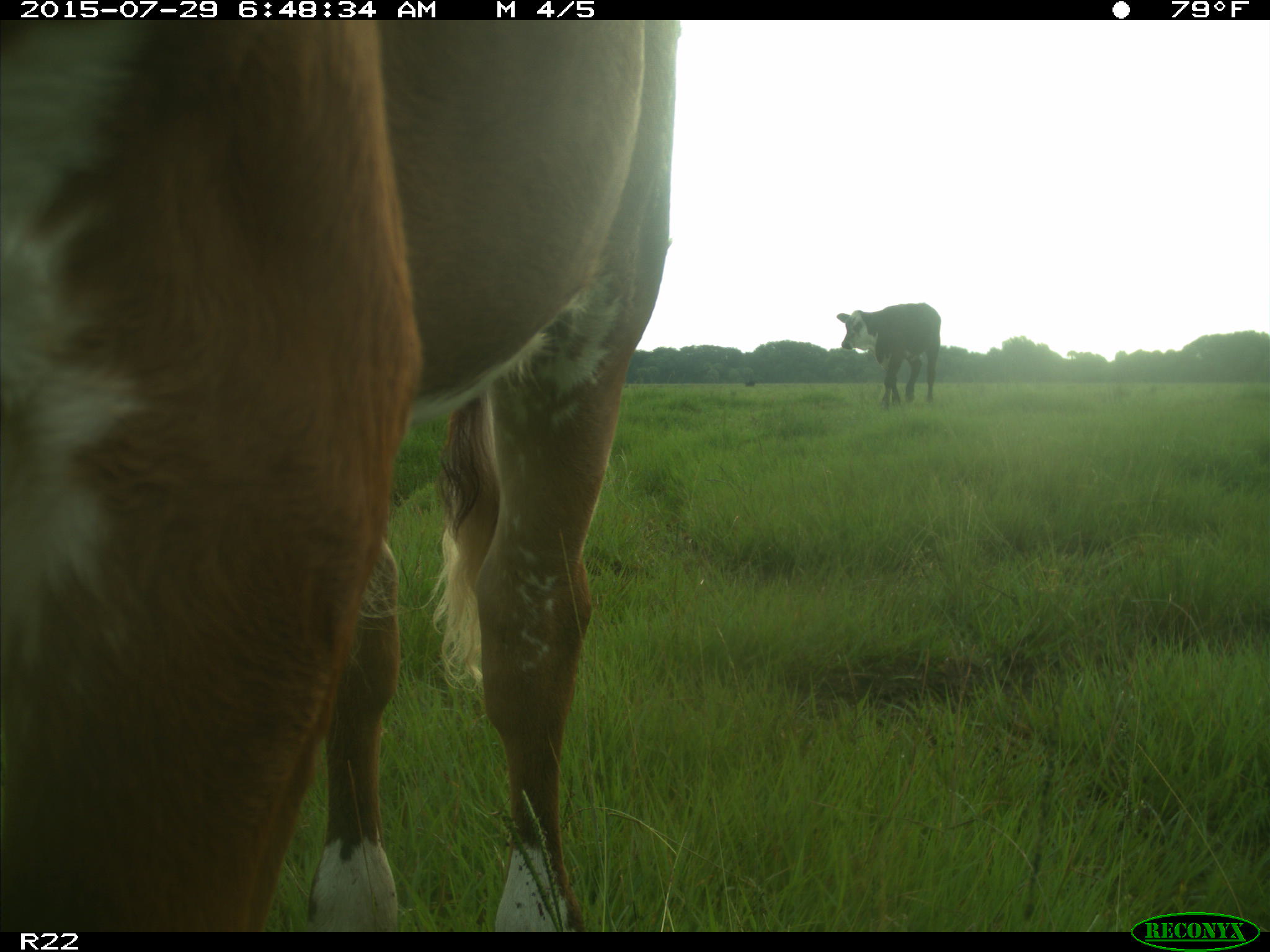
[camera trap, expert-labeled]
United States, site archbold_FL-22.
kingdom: Animalia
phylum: Chordata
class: Mammalia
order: Artiodactyla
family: Bovidae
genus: Bos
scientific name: Bos taurus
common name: domestic cow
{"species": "Bos taurus (domestic cow)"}